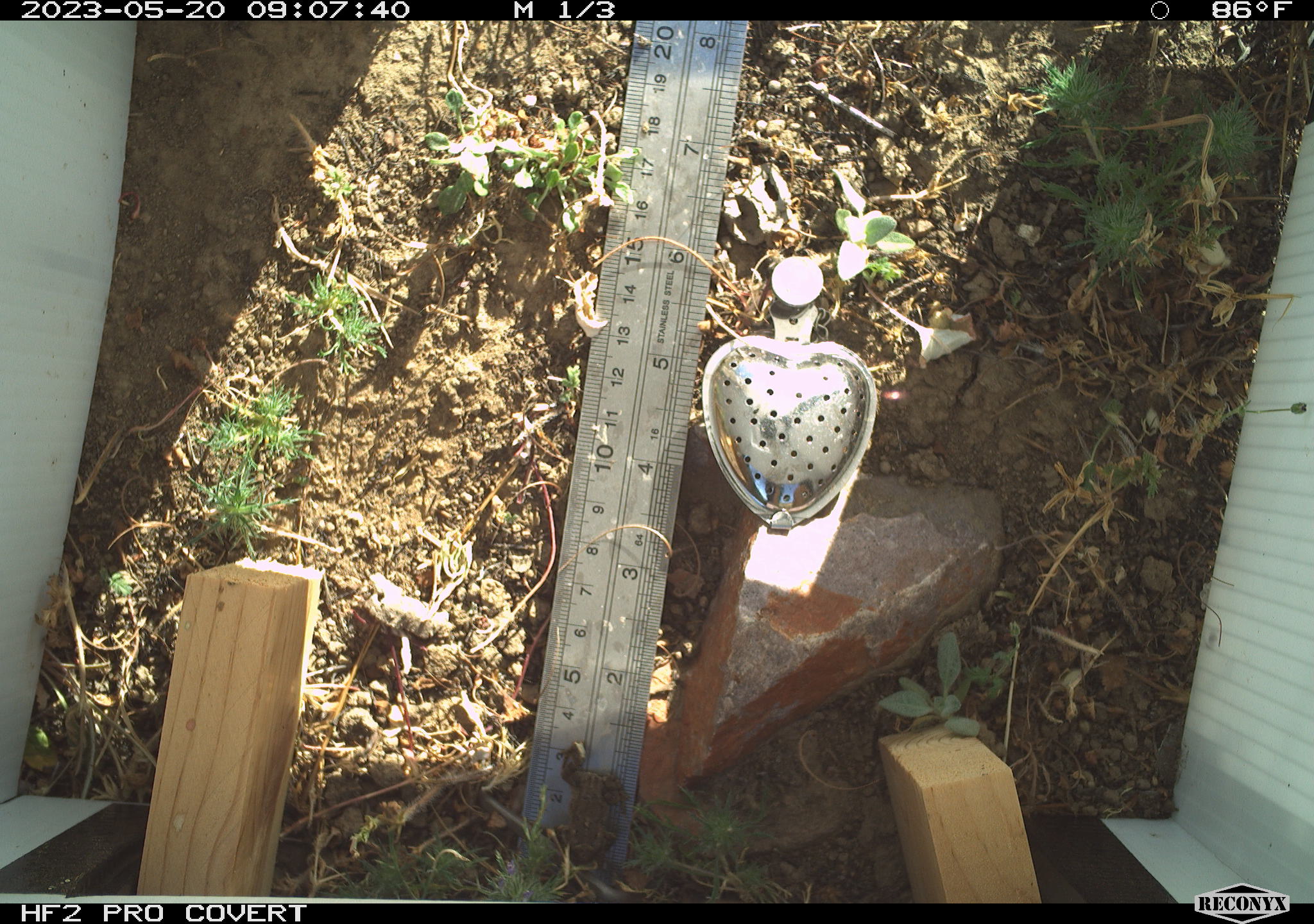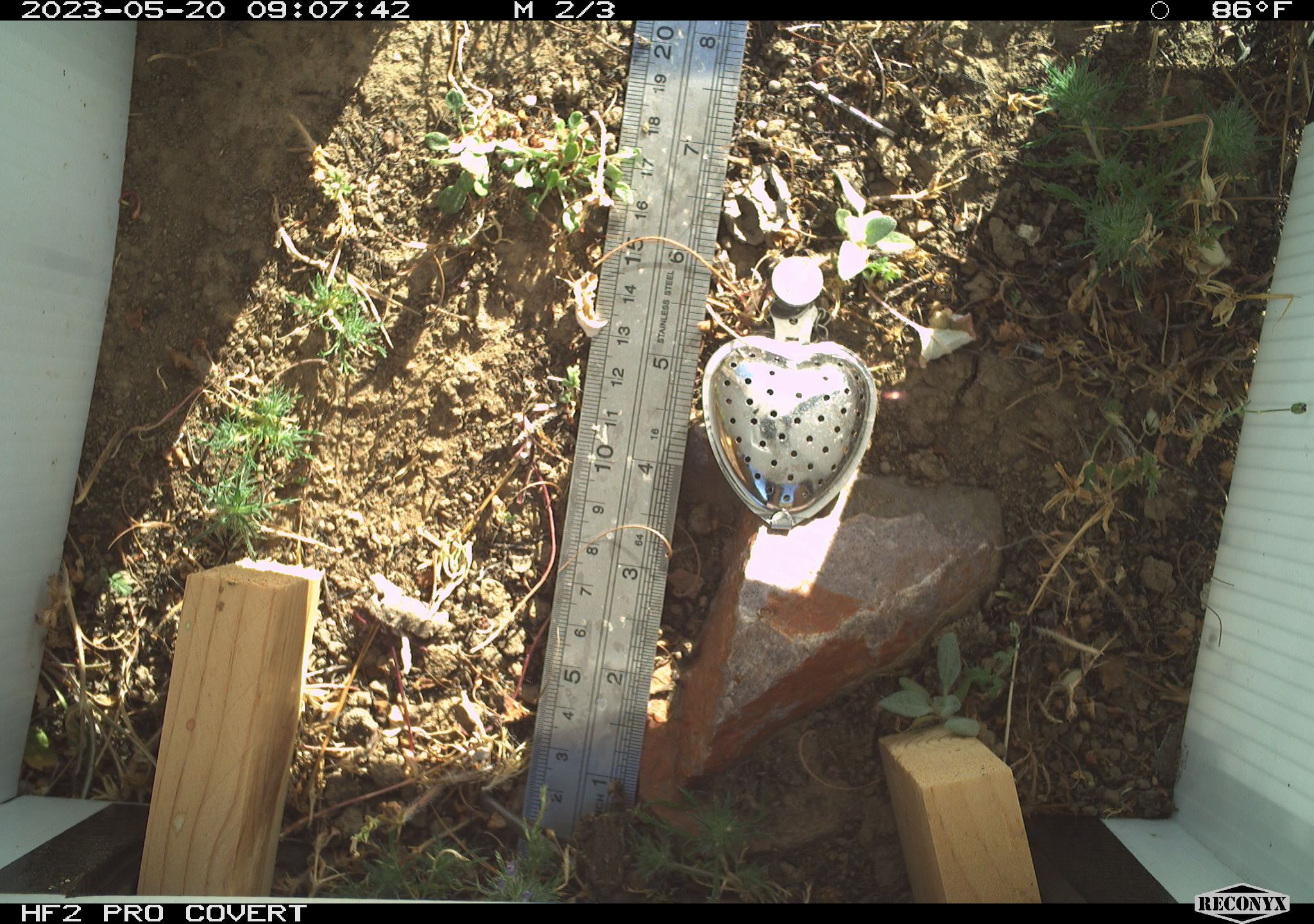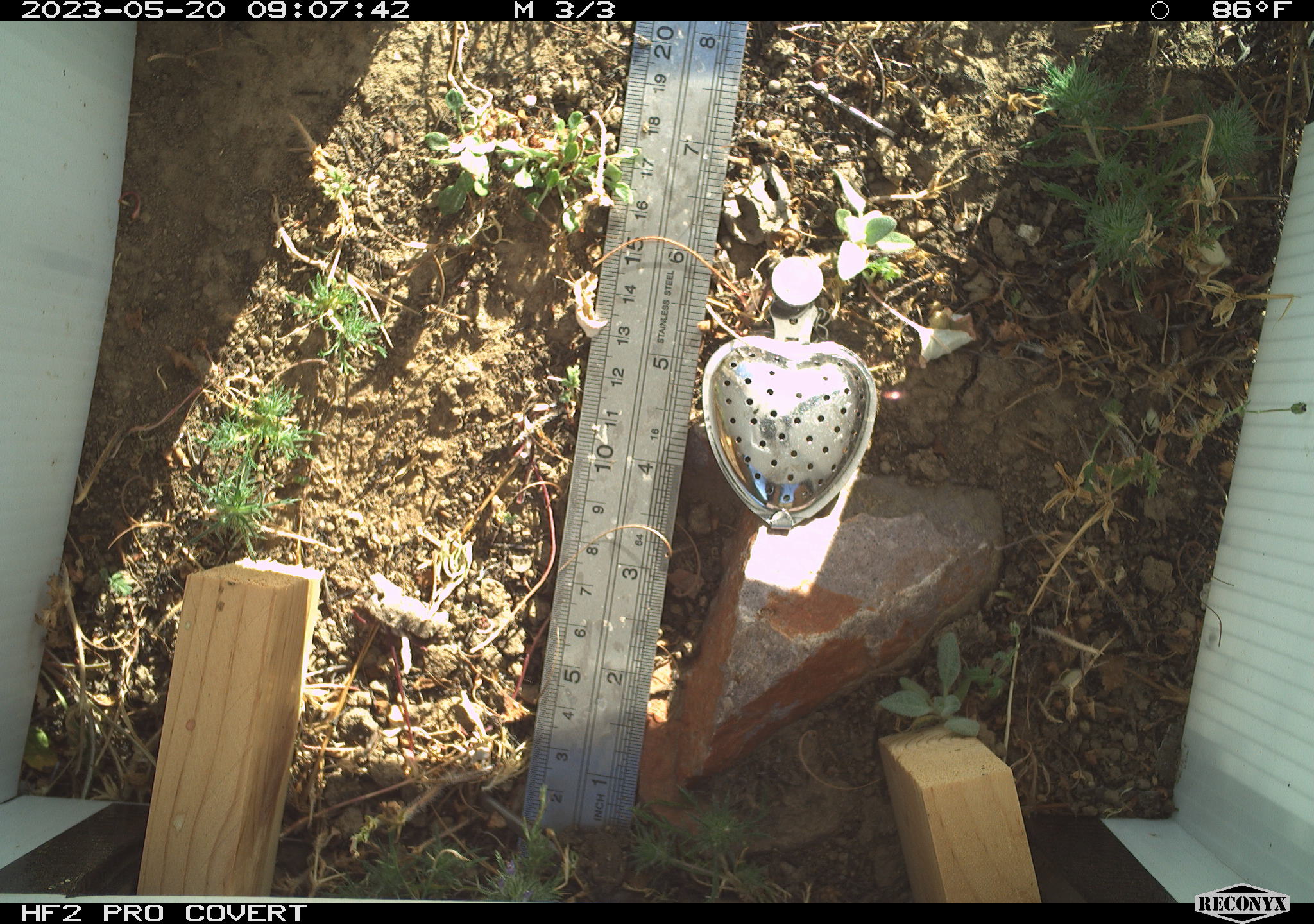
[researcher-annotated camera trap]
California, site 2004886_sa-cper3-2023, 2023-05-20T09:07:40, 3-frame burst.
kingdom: Animalia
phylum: Chordata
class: Amphibia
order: Anura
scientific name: Anura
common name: frogs